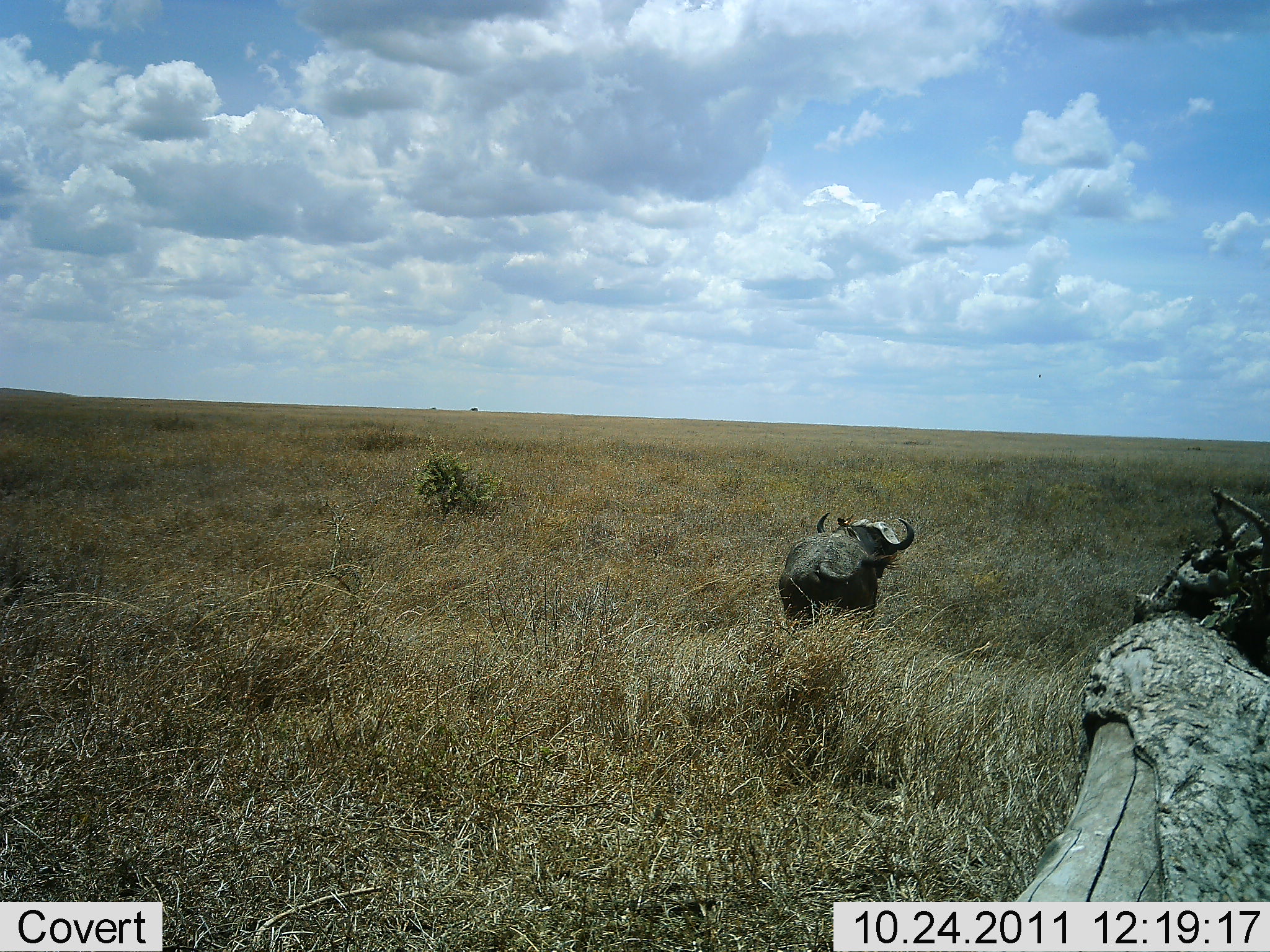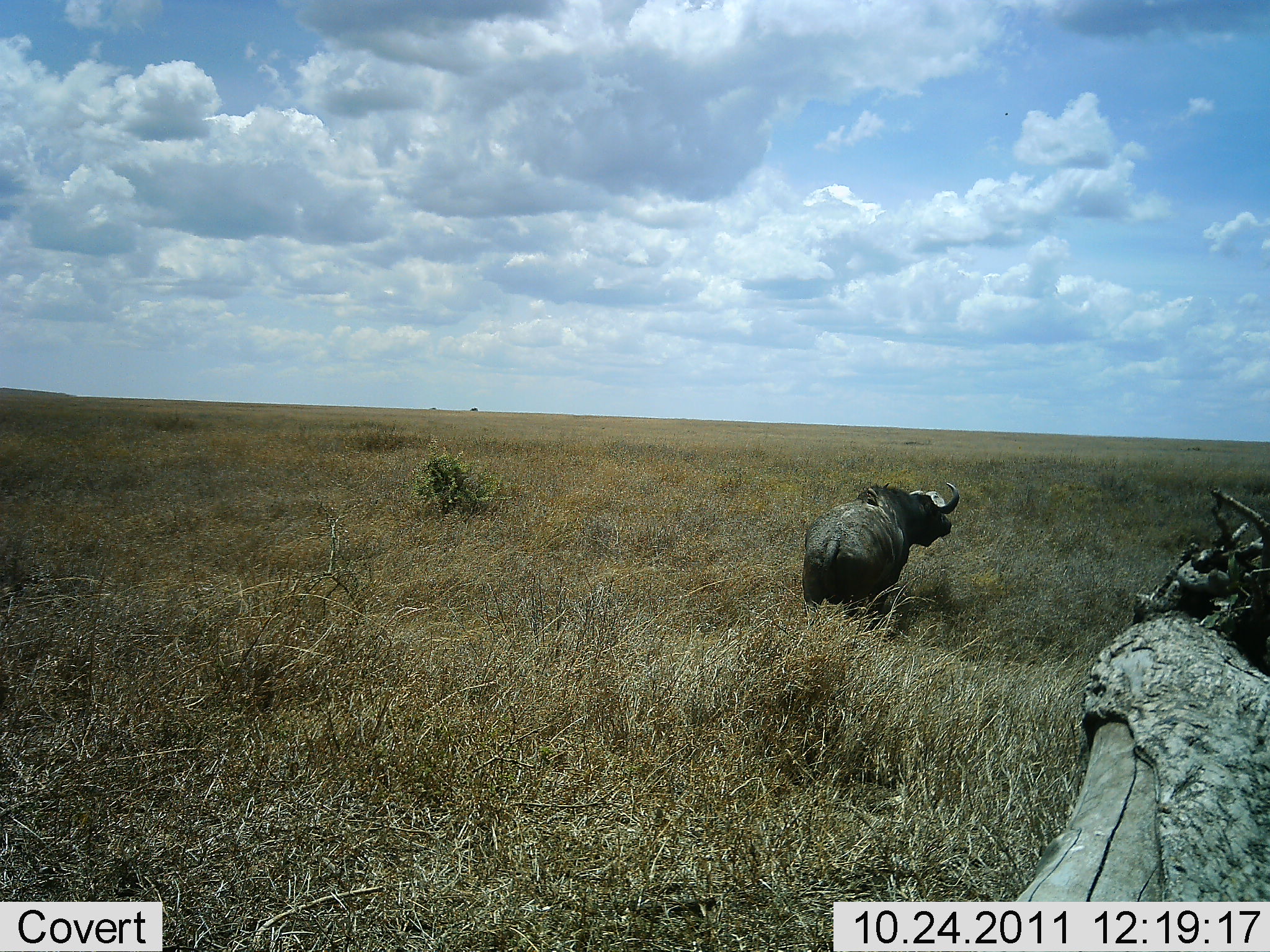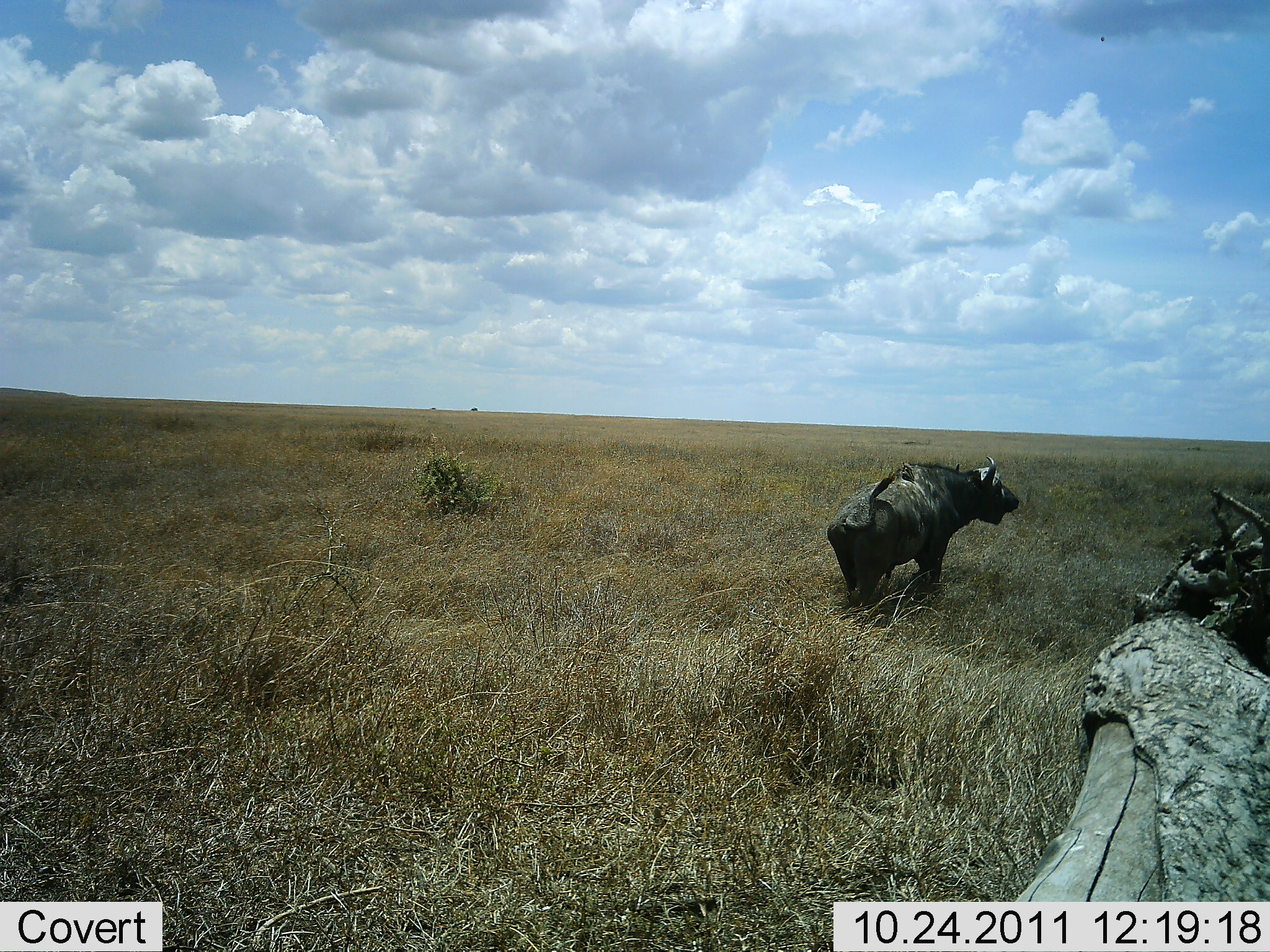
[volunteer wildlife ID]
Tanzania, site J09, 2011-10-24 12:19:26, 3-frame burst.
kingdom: Animalia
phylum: Chordata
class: Mammalia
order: Artiodactyla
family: Bovidae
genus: Syncerus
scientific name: Syncerus caffer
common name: cape buffalo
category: buffalo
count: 1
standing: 25%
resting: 0%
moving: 75%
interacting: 0%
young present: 0%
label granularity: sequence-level